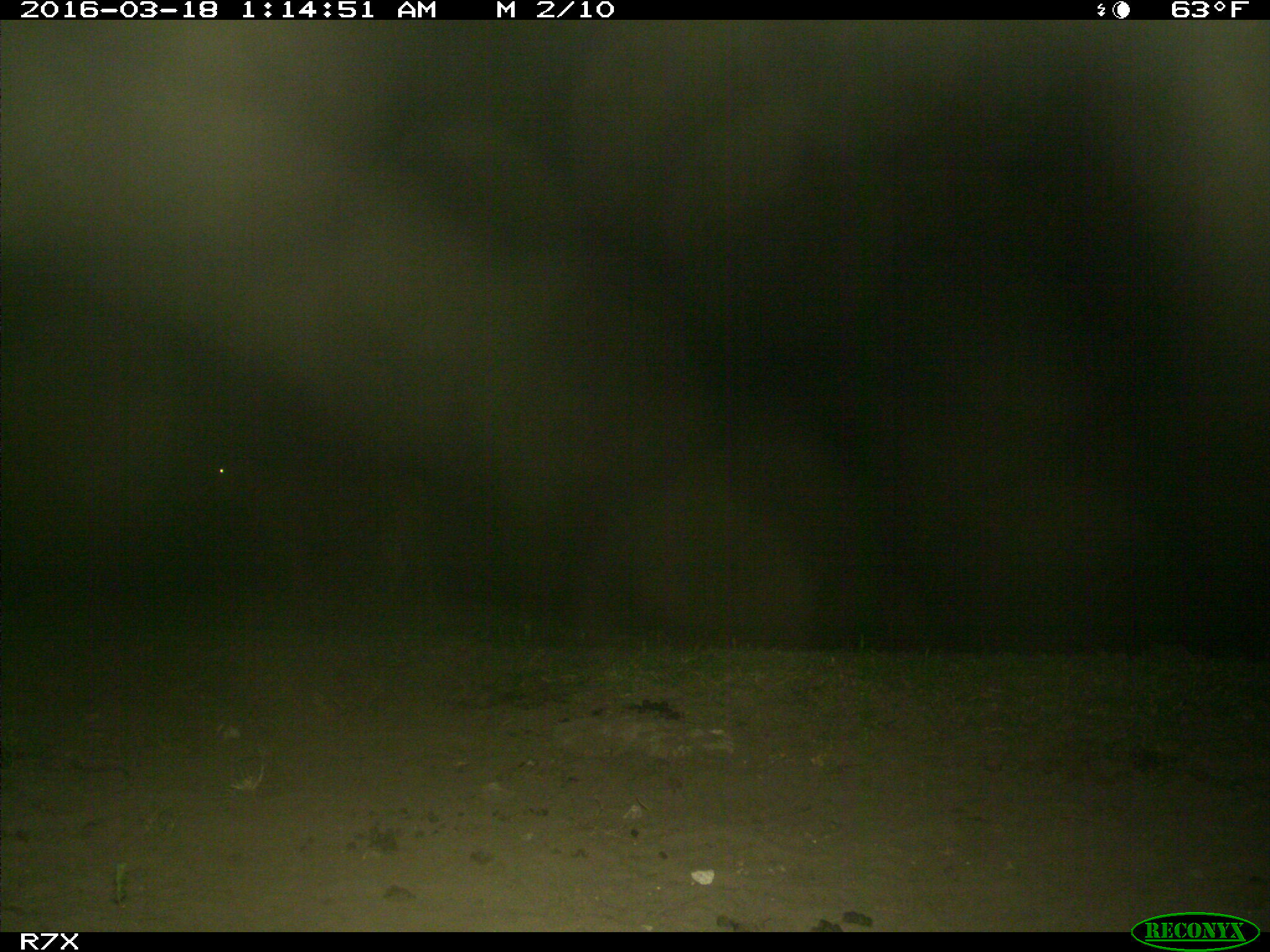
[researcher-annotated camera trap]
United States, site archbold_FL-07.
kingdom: Animalia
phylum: Chordata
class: Mammalia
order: Artiodactyla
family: Bovidae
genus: Bos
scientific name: Bos taurus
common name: domestic cow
Bos taurus (domestic cow).